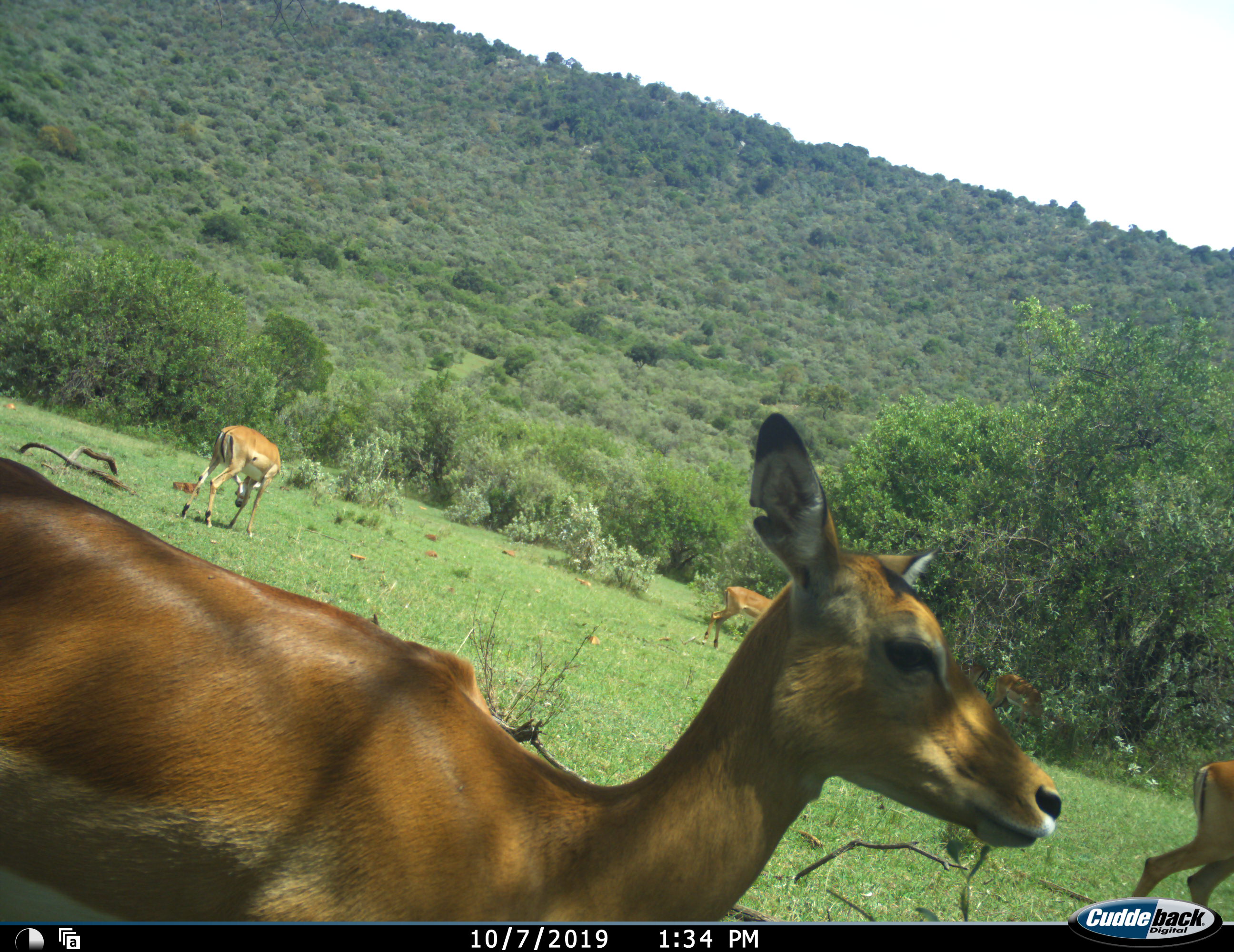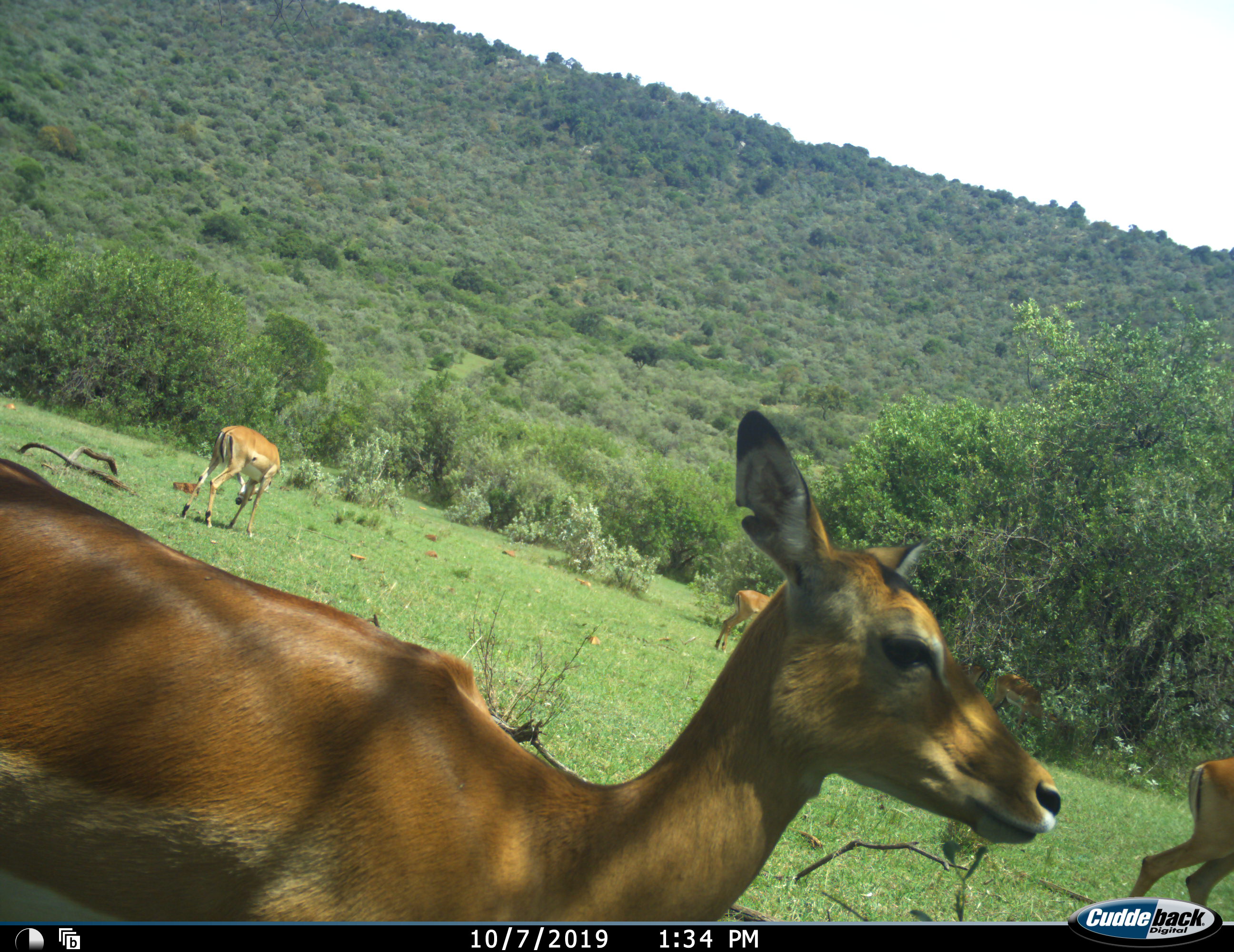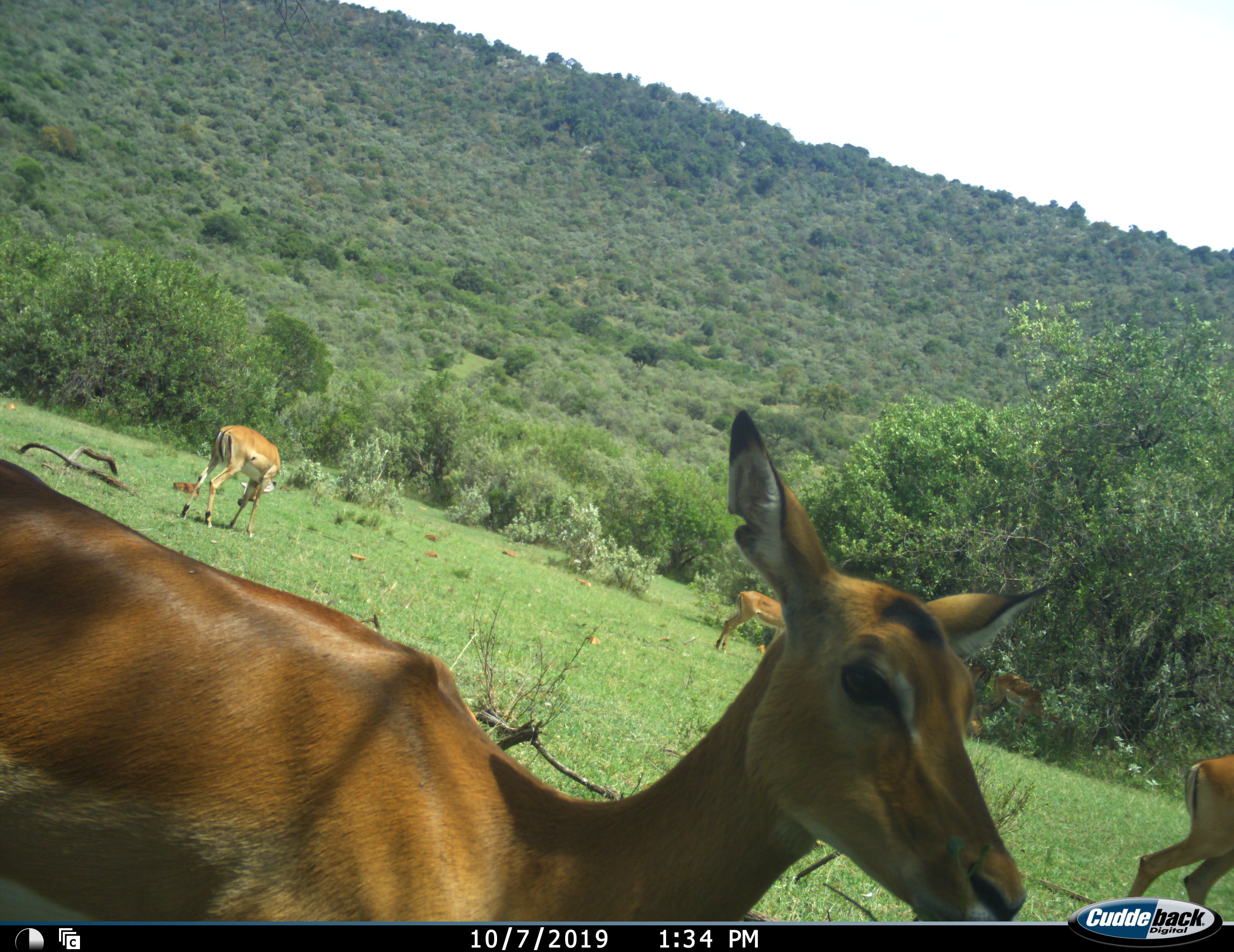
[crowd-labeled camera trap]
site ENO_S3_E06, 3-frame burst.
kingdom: Animalia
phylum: Chordata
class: Mammalia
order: Artiodactyla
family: Bovidae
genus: Aepyceros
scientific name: Aepyceros melampus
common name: impala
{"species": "impala (Aepyceros melampus)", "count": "5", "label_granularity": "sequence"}